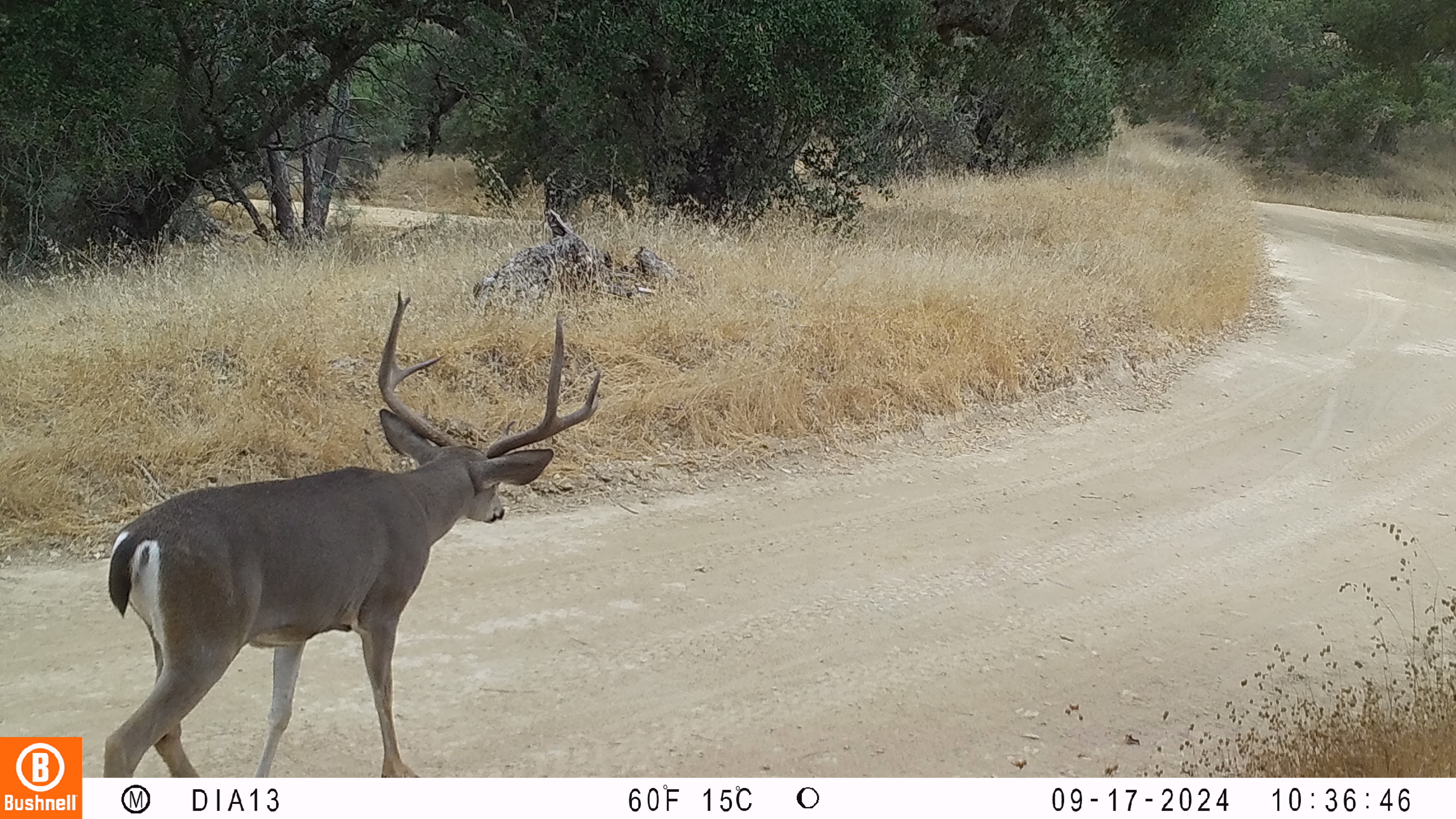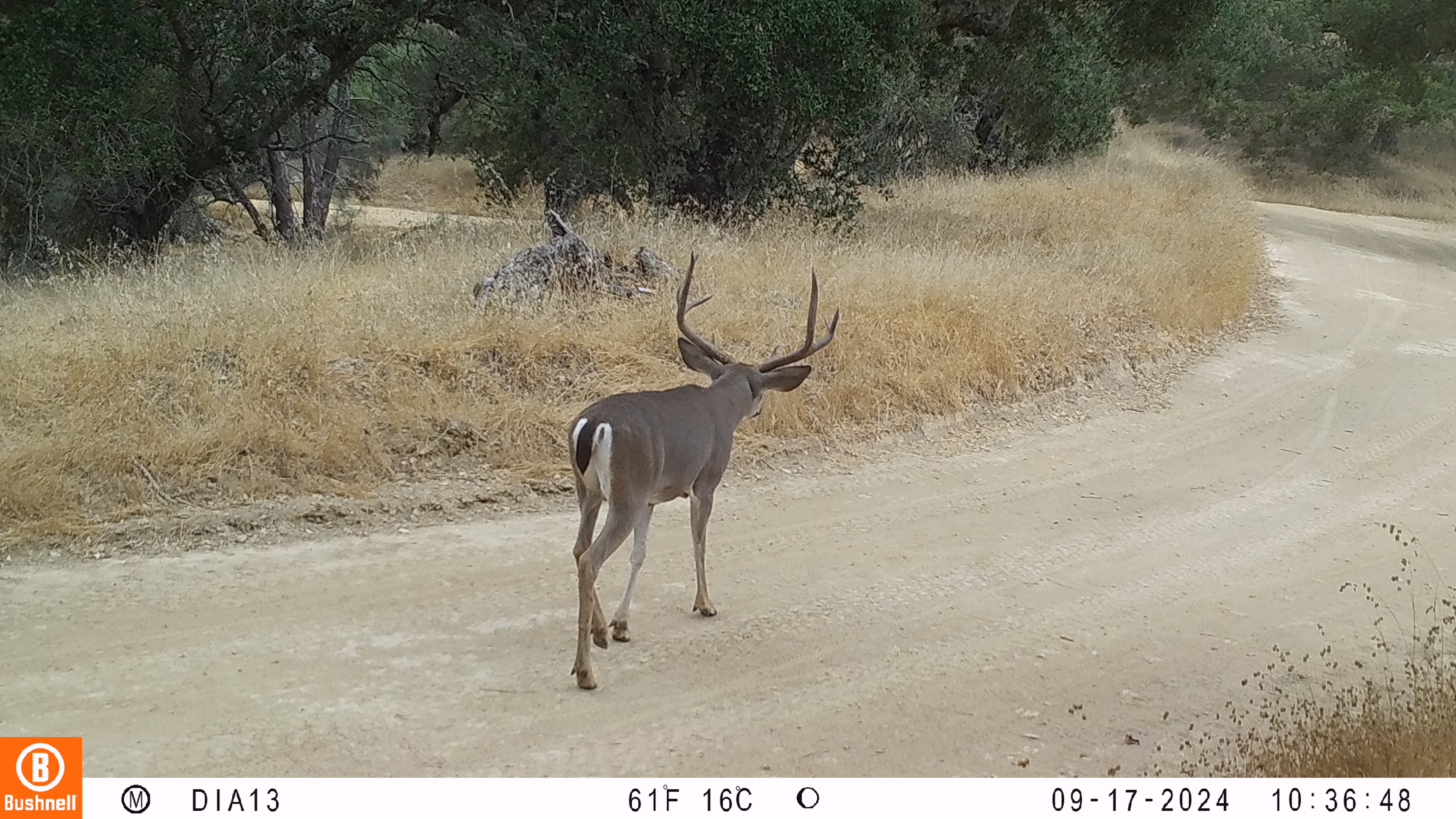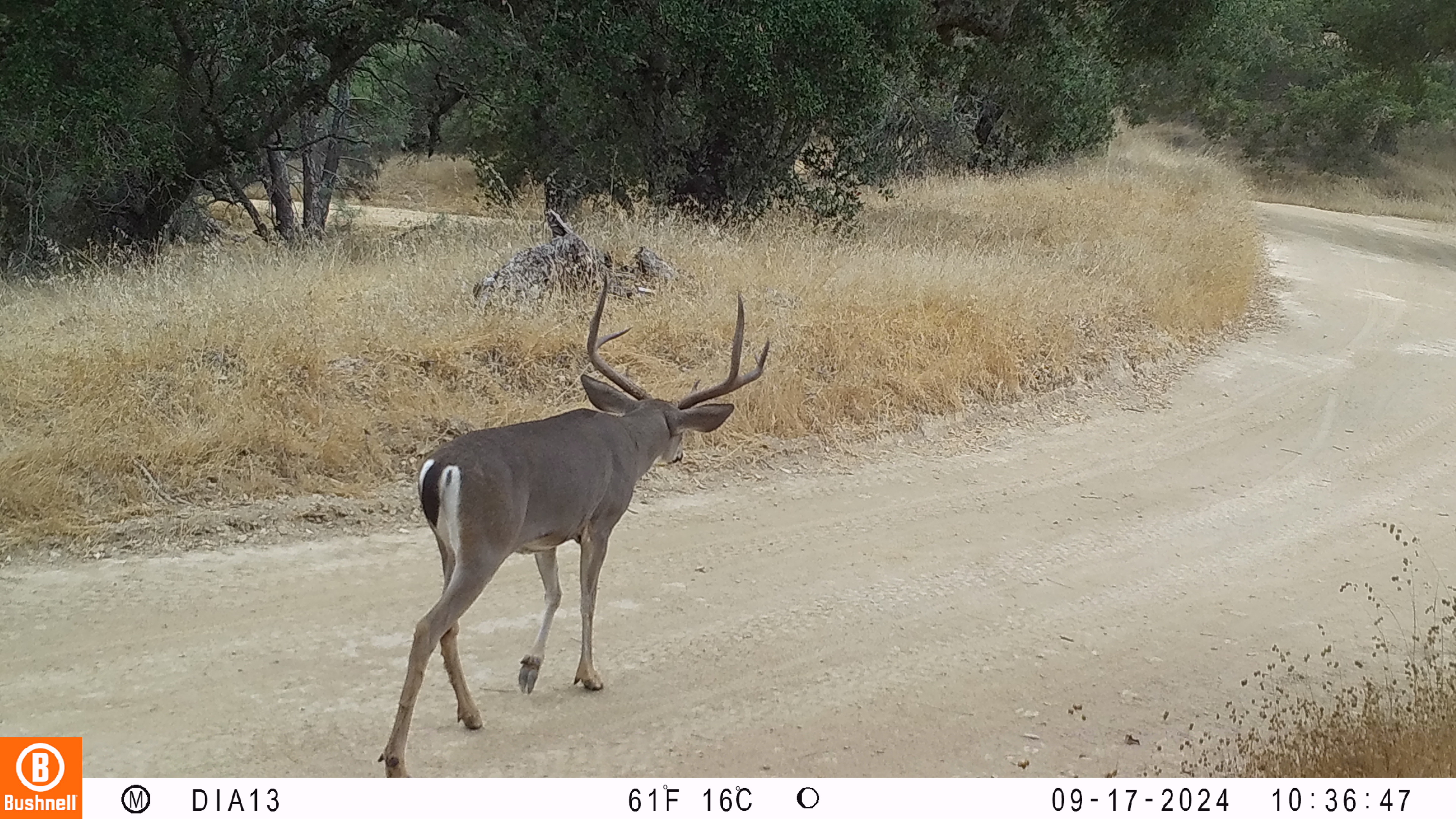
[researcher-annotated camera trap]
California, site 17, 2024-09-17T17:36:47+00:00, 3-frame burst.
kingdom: Animalia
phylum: Chordata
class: Mammalia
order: Artiodactyla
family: Cervidae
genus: Odocoileus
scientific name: Odocoileus hemionus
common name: mule deer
Mule deer (Odocoileus hemionus).